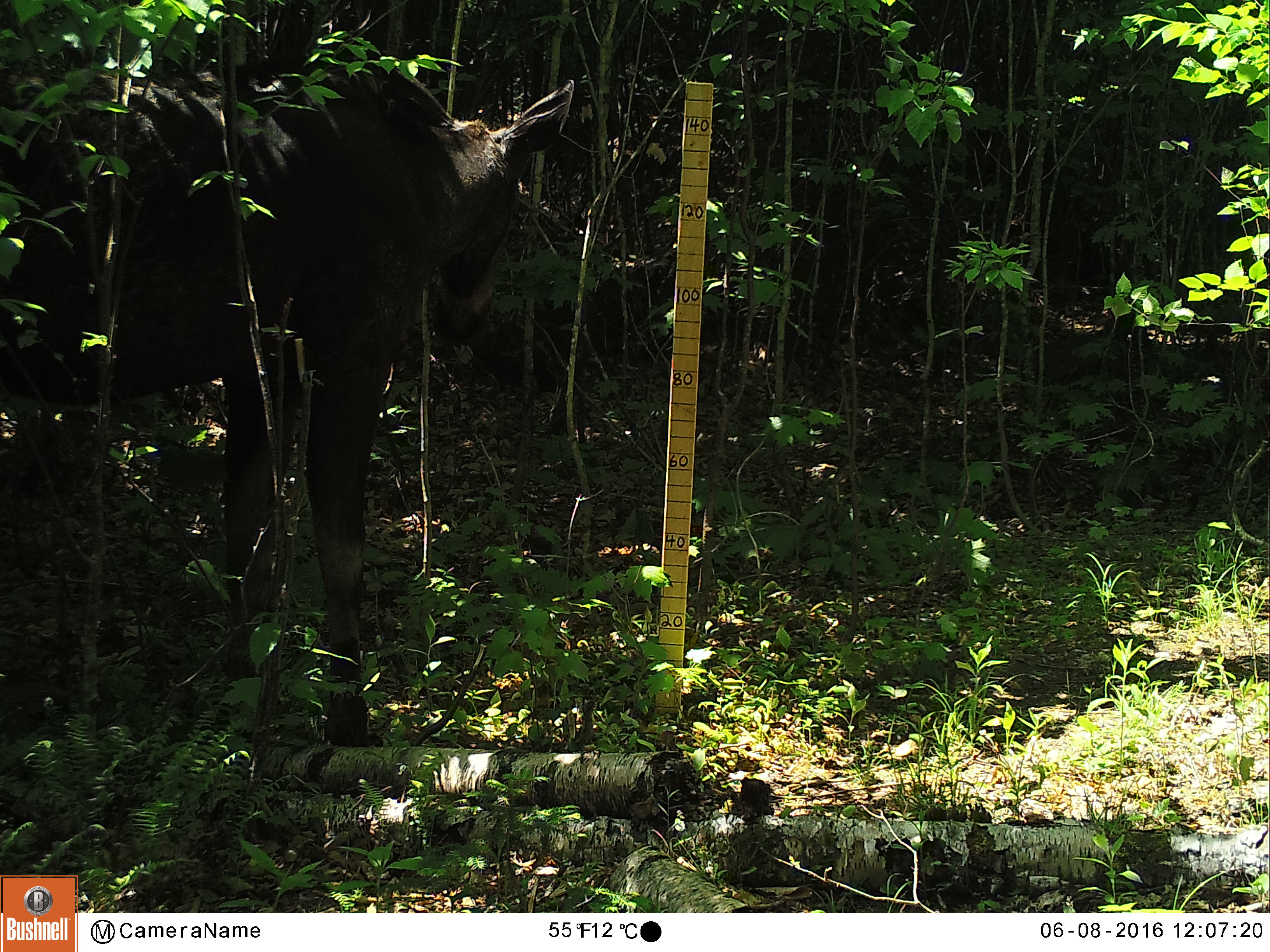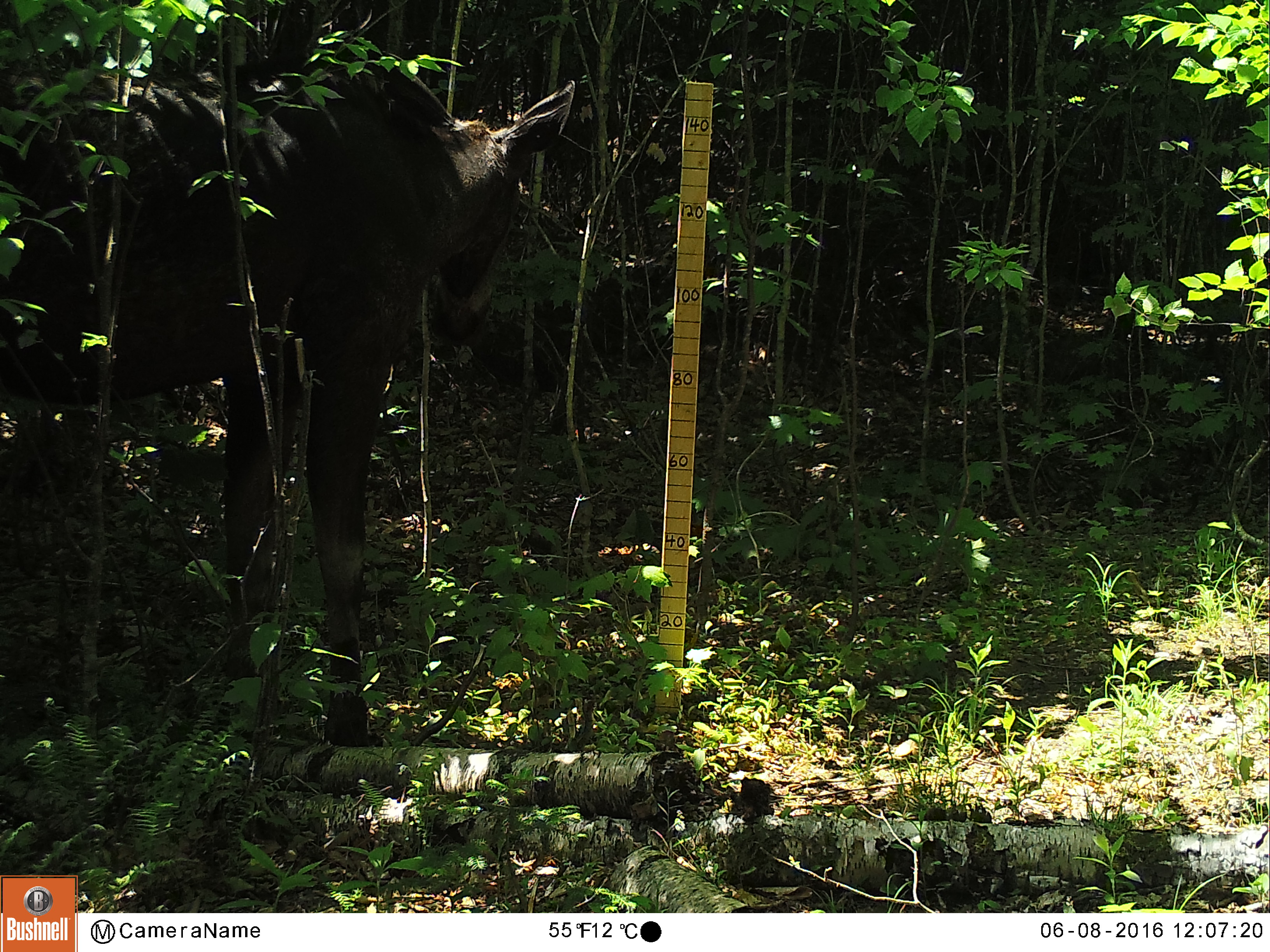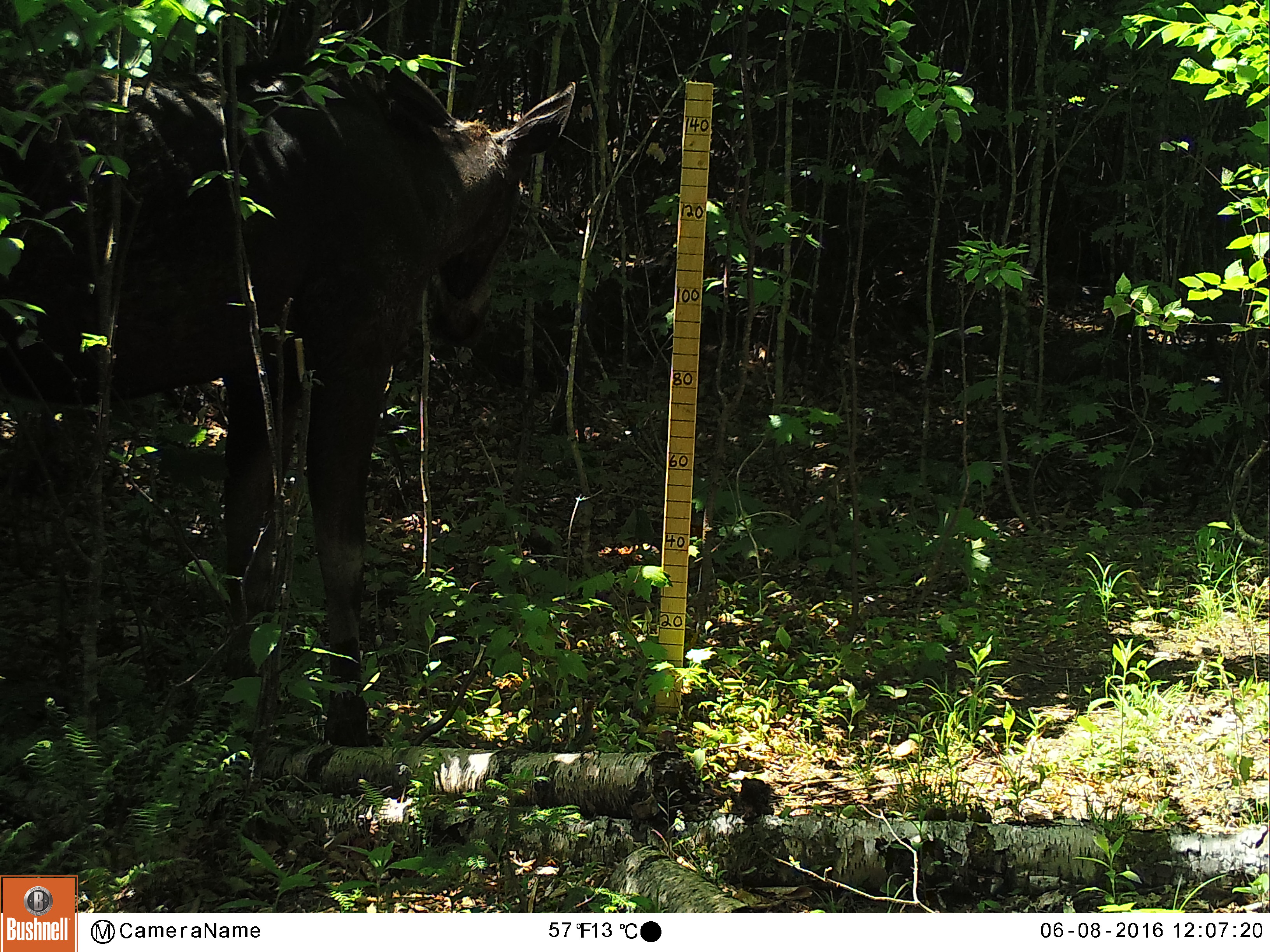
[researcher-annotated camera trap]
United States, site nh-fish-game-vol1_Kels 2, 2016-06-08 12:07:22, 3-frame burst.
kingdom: Animalia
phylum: Chordata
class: Mammalia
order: Artiodactyla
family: Cervidae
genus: Alces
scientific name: Alces alces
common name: moose